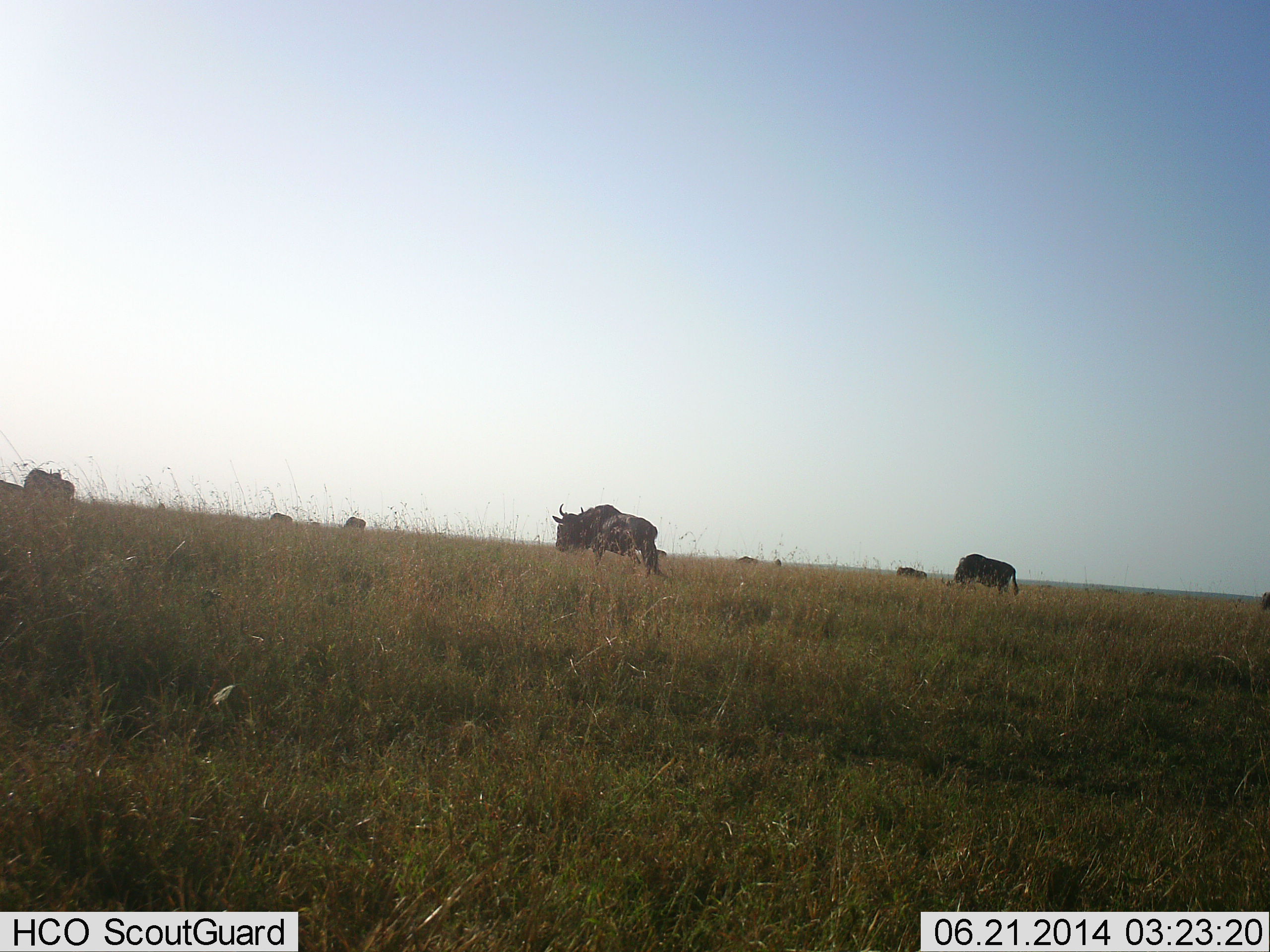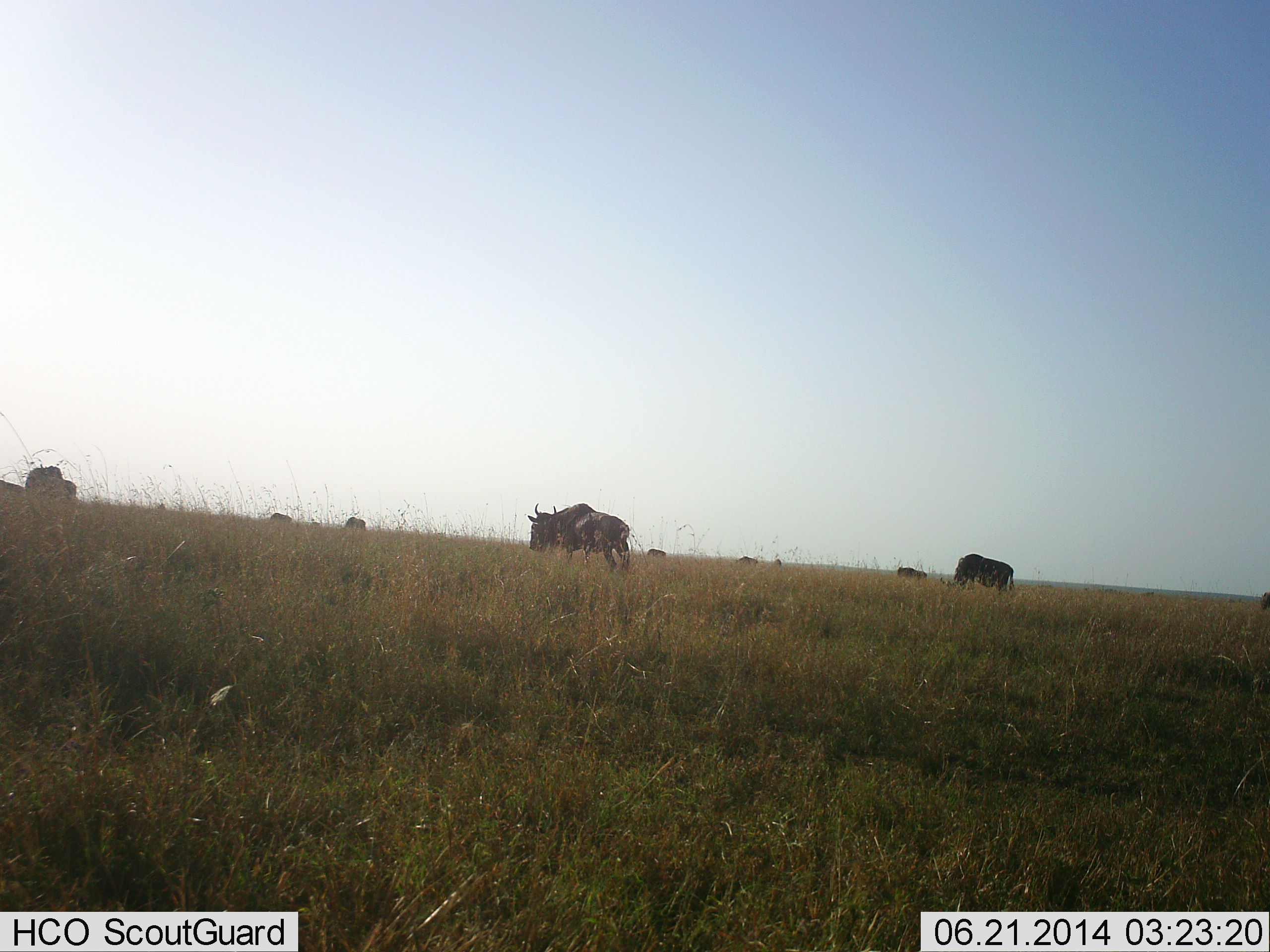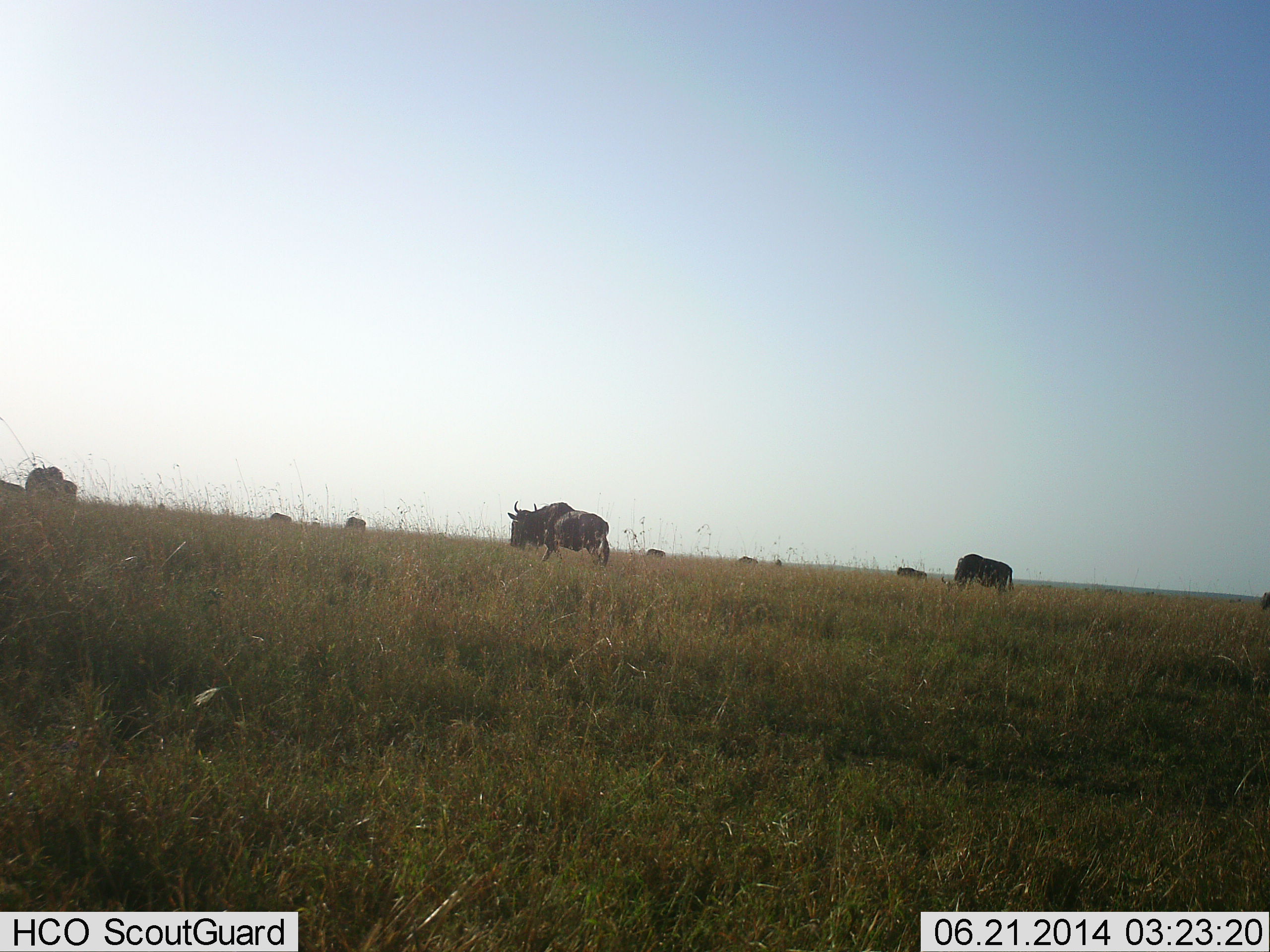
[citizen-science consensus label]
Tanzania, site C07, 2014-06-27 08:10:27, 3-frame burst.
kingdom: Animalia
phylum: Chordata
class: Mammalia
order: Artiodactyla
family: Bovidae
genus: Connochaetes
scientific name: Connochaetes taurinus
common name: blue wildebeest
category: wildebeest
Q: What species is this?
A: Wildebeest (blue wildebeest) (Connochaetes taurinus).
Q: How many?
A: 8.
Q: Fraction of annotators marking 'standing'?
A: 60%.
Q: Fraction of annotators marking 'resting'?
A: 10%.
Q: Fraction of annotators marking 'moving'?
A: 50%.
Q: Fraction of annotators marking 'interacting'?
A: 0%.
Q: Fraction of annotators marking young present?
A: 0%.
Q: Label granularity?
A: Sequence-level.